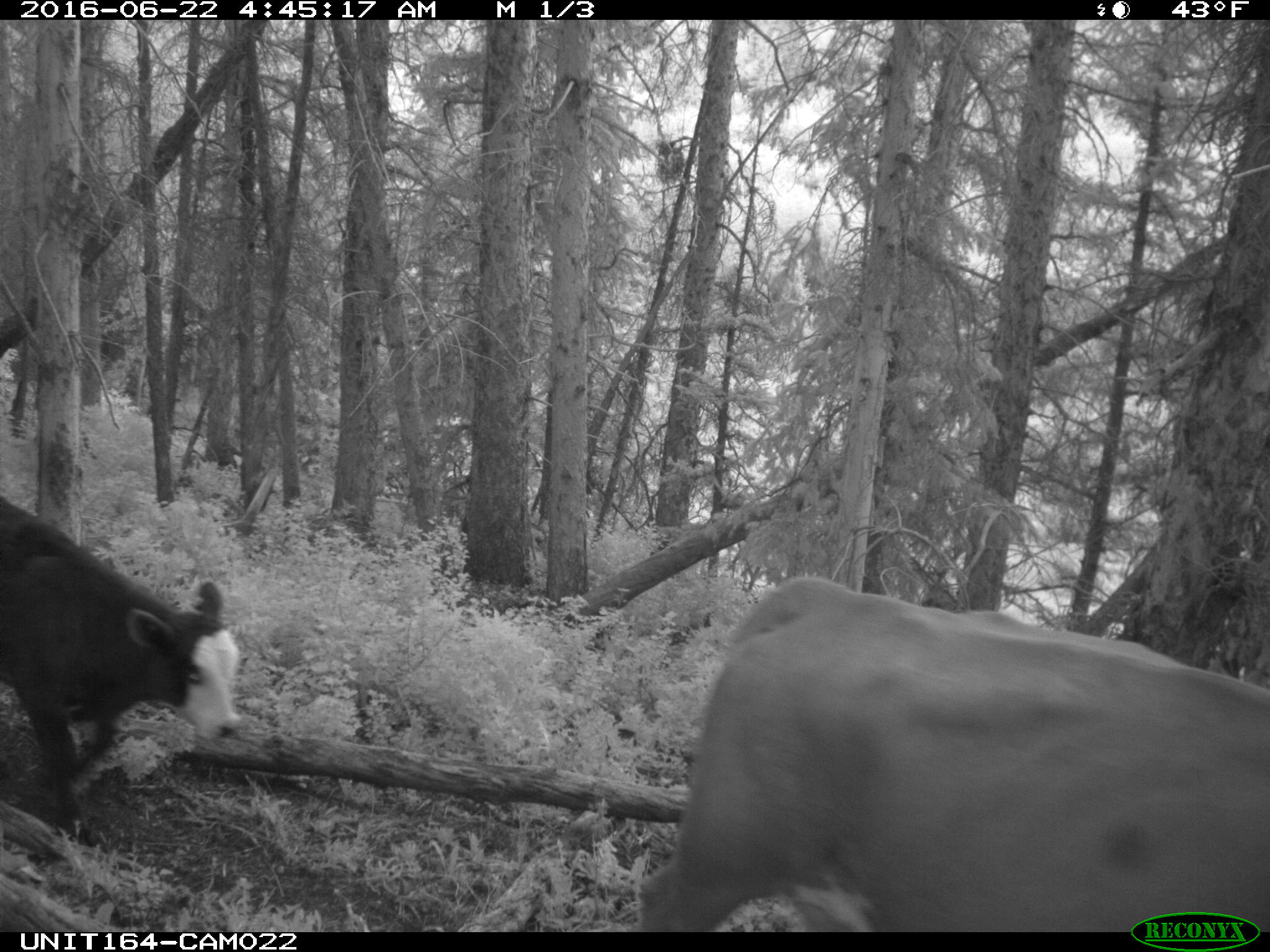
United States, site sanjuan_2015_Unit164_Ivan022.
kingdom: Animalia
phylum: Chordata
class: Mammalia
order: Artiodactyla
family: Bovidae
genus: Bos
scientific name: Bos taurus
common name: domestic cow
Bos taurus (domestic cow).